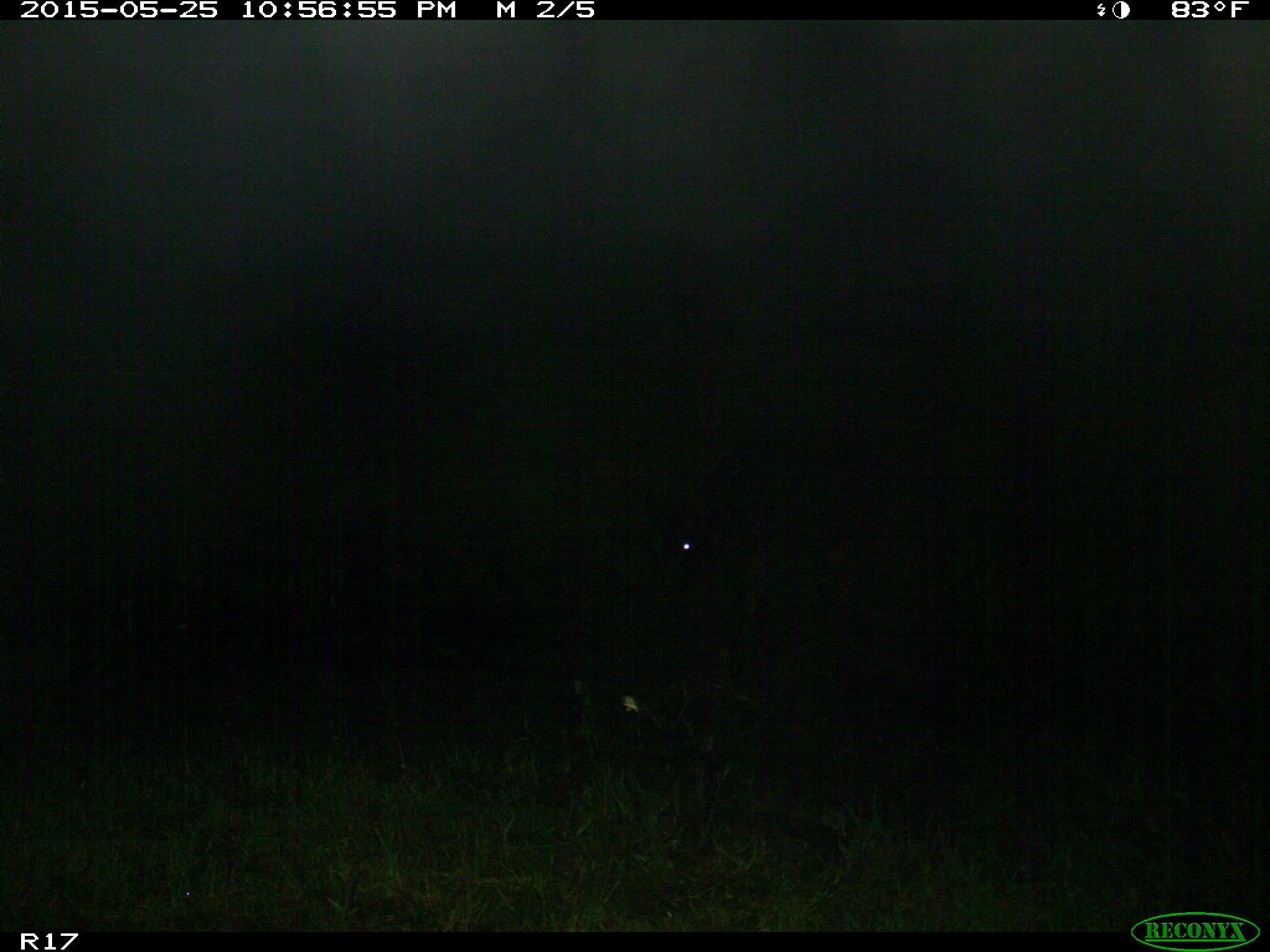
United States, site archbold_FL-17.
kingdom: Animalia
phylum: Chordata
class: Mammalia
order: Artiodactyla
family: Bovidae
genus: Bos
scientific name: Bos taurus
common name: domestic cow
Bos taurus (domestic cow).